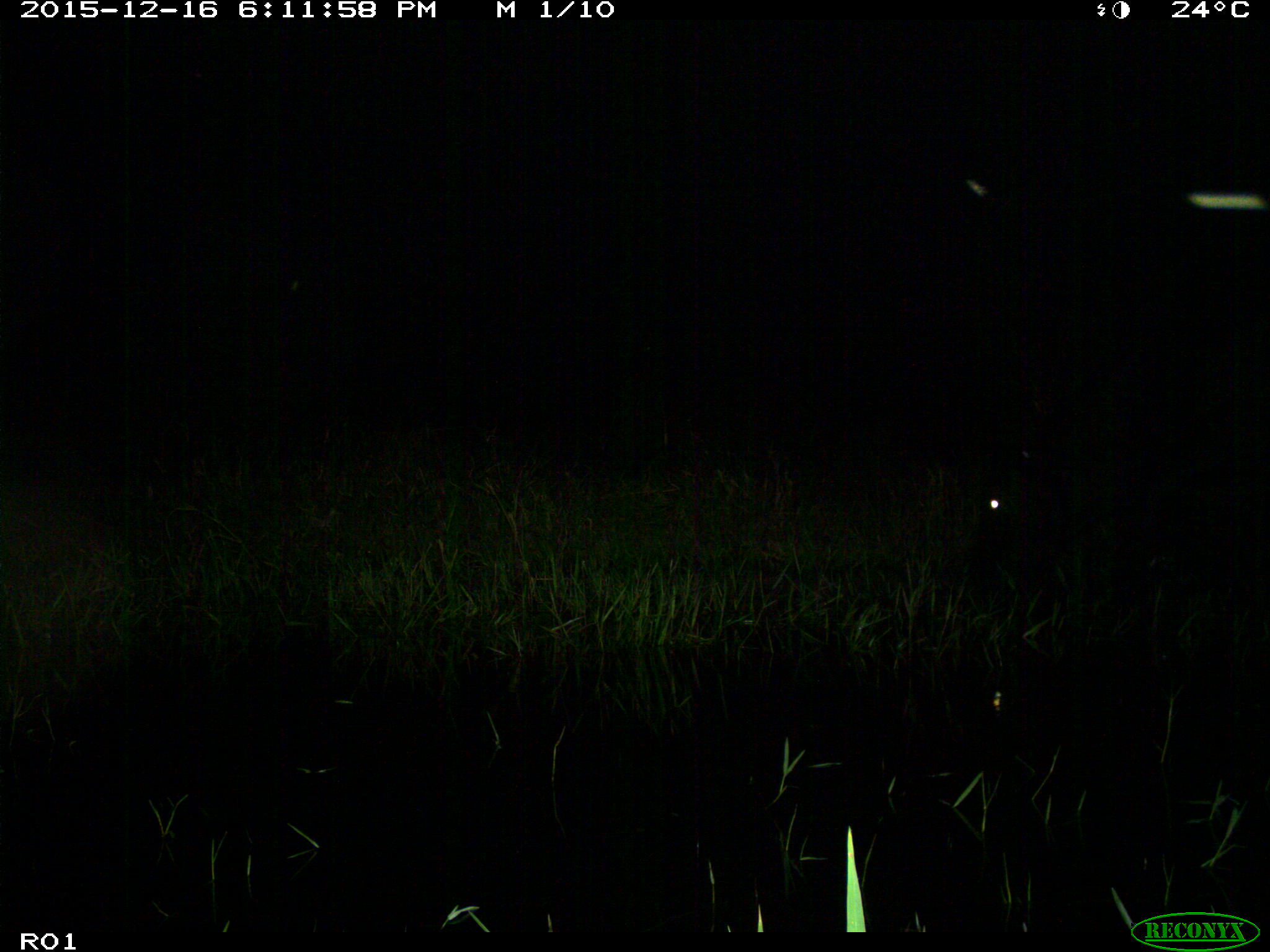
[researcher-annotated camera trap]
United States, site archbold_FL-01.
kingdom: Animalia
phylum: Chordata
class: Mammalia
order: Artiodactyla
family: Bovidae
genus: Bos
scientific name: Bos taurus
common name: domestic cow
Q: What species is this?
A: Bos taurus (domestic cow).